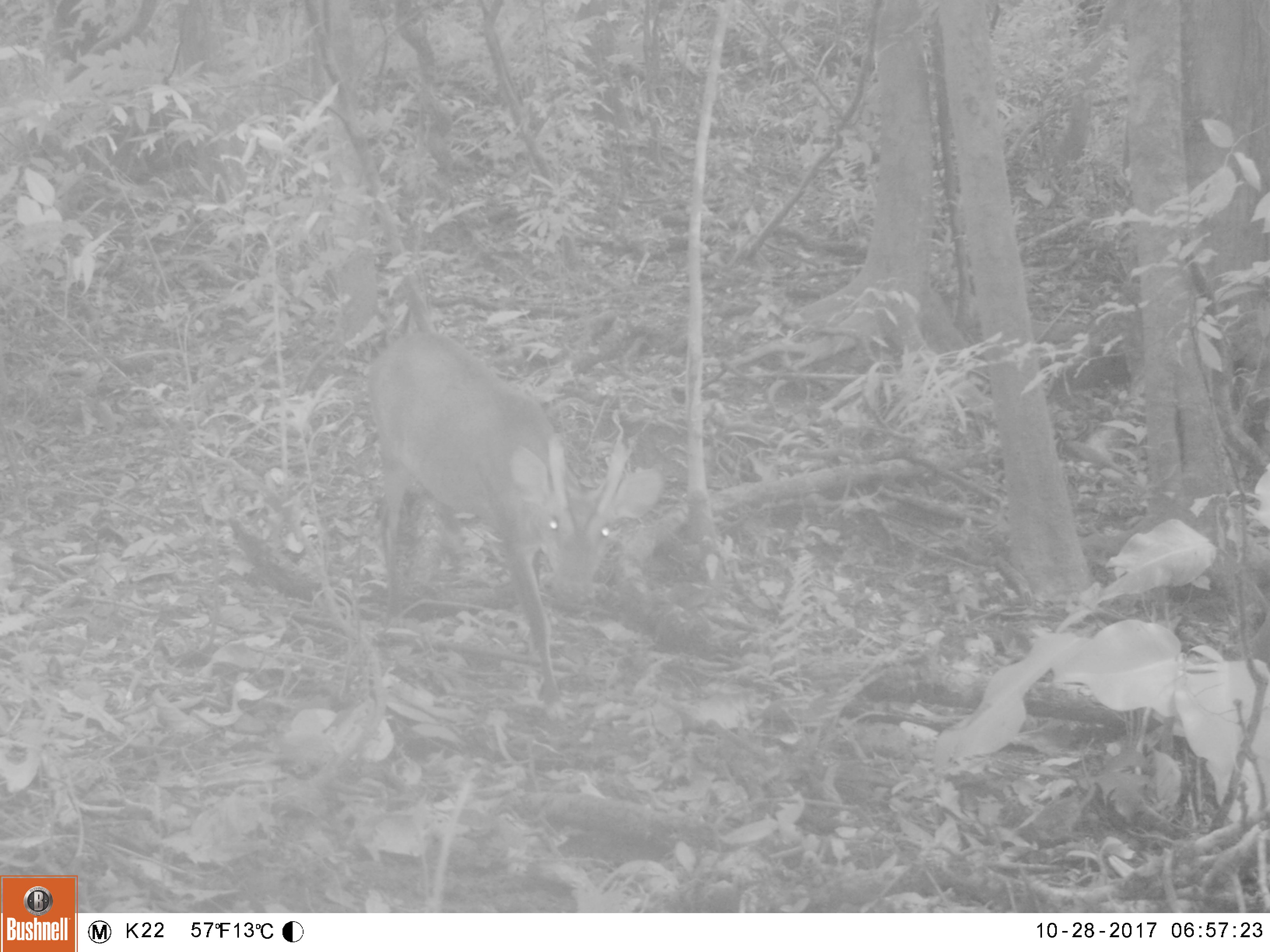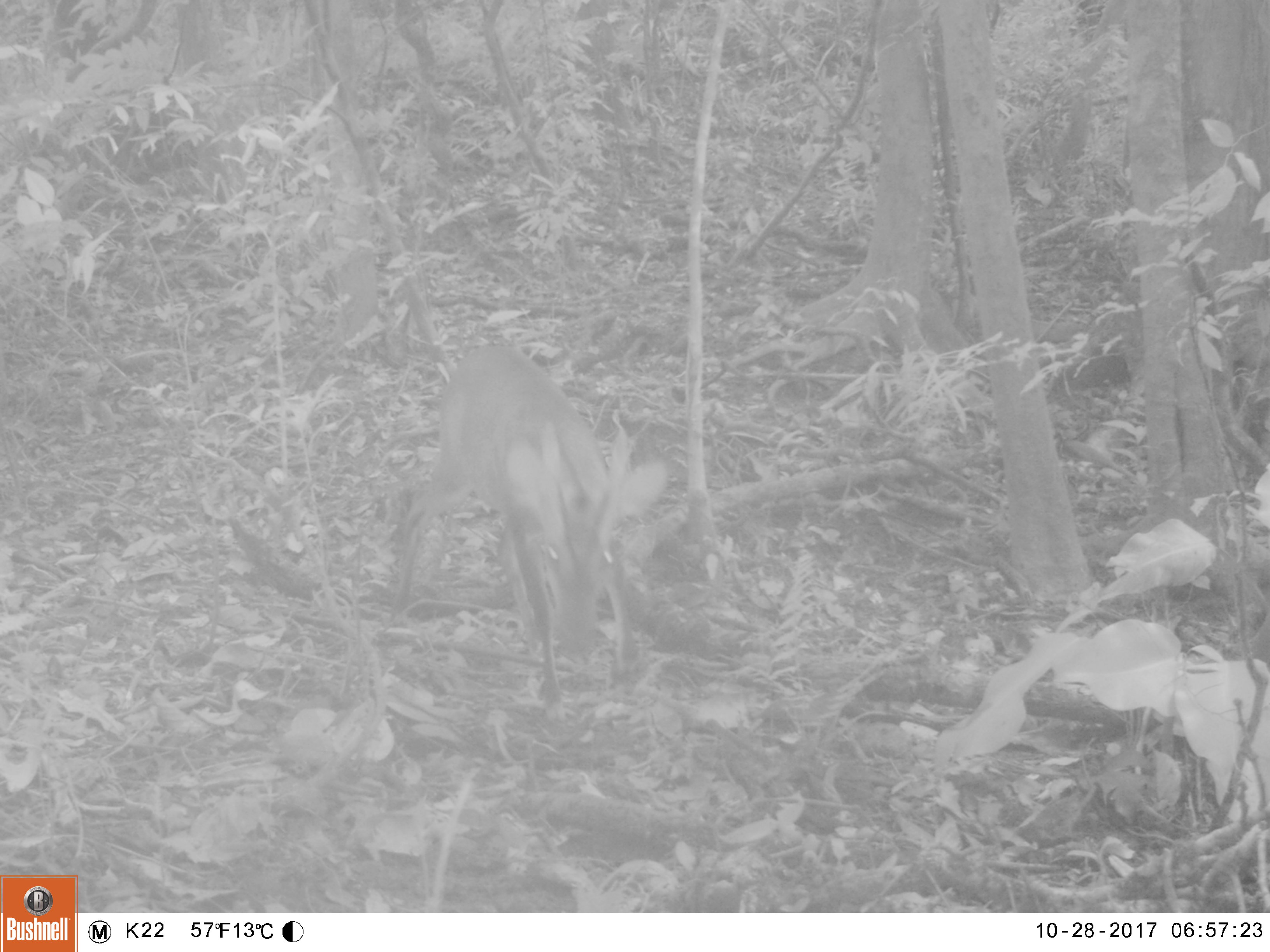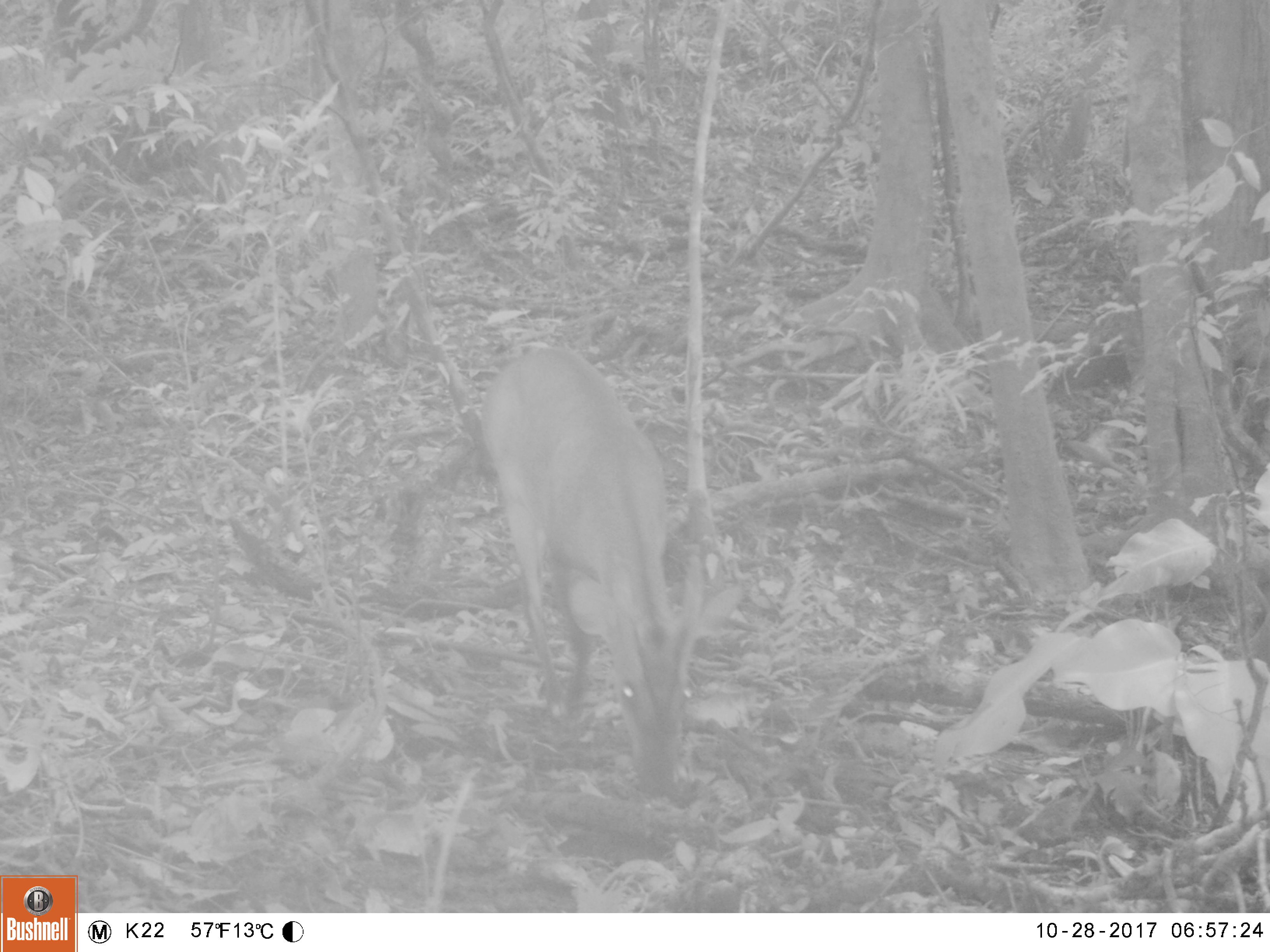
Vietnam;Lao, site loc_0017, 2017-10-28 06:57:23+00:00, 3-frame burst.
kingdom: Animalia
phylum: Chordata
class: Mammalia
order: Artiodactyla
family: Cervidae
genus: Muntiacus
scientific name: Muntiacus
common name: muntjacs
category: unidentified muntjac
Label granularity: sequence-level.